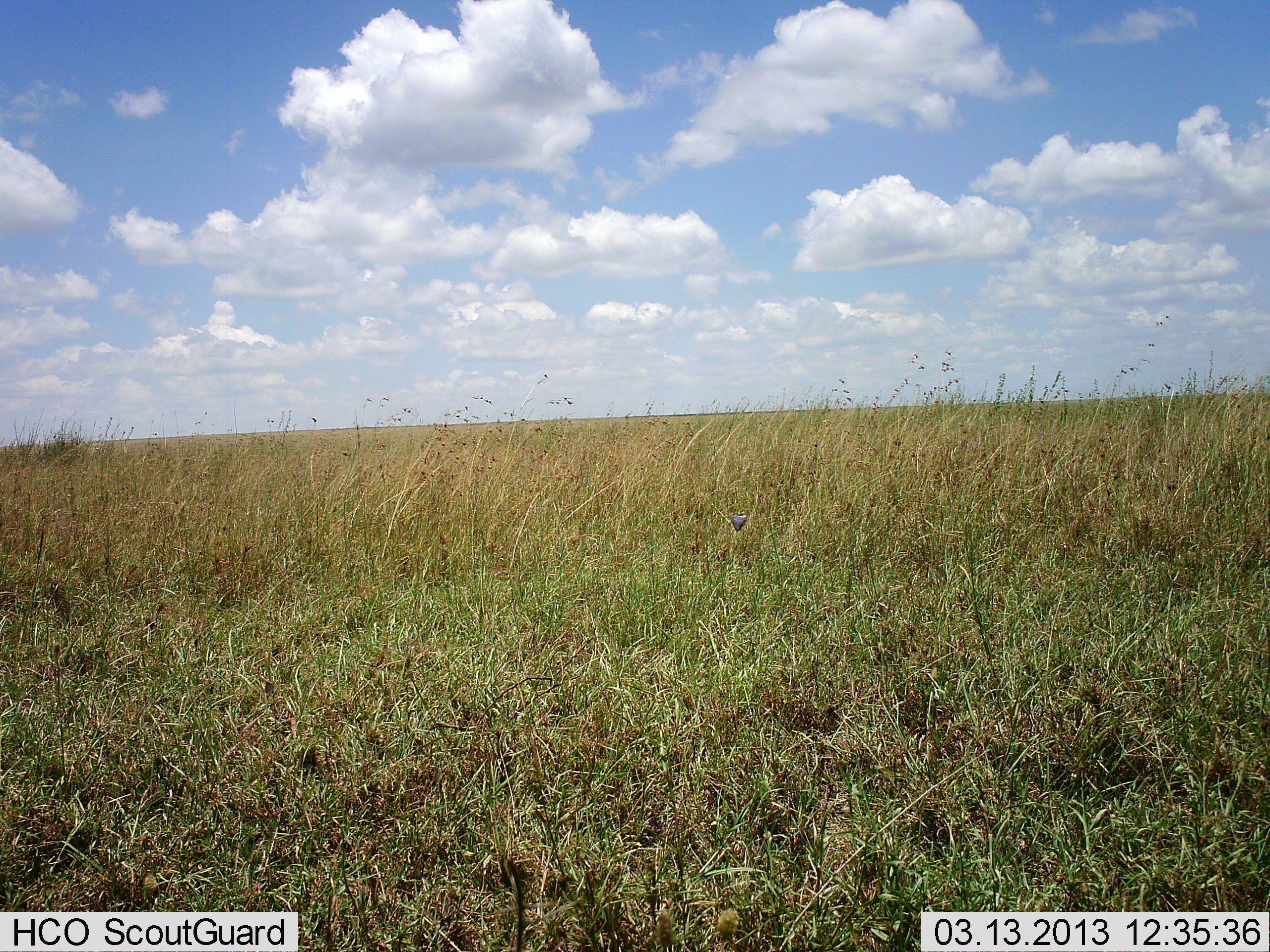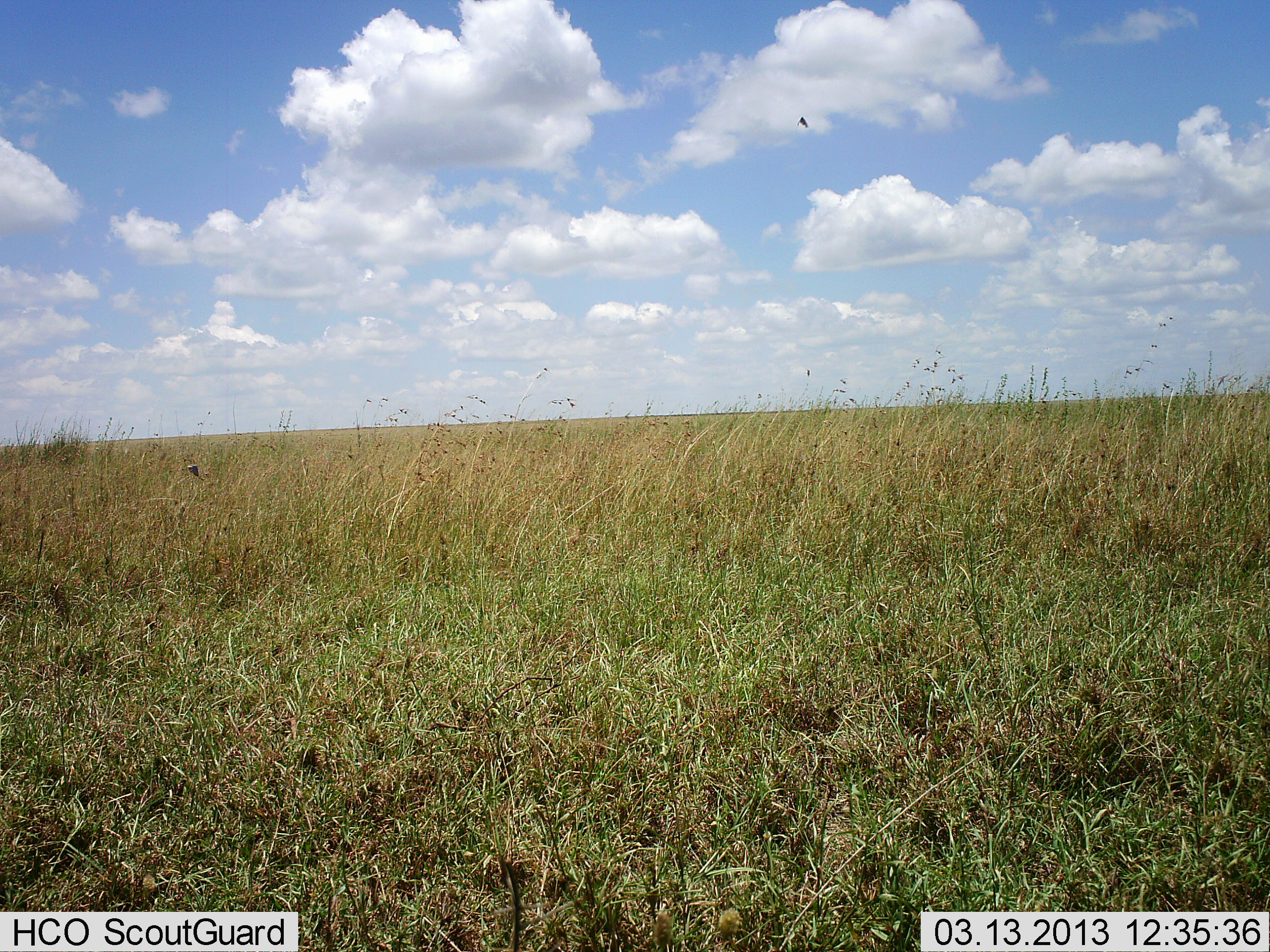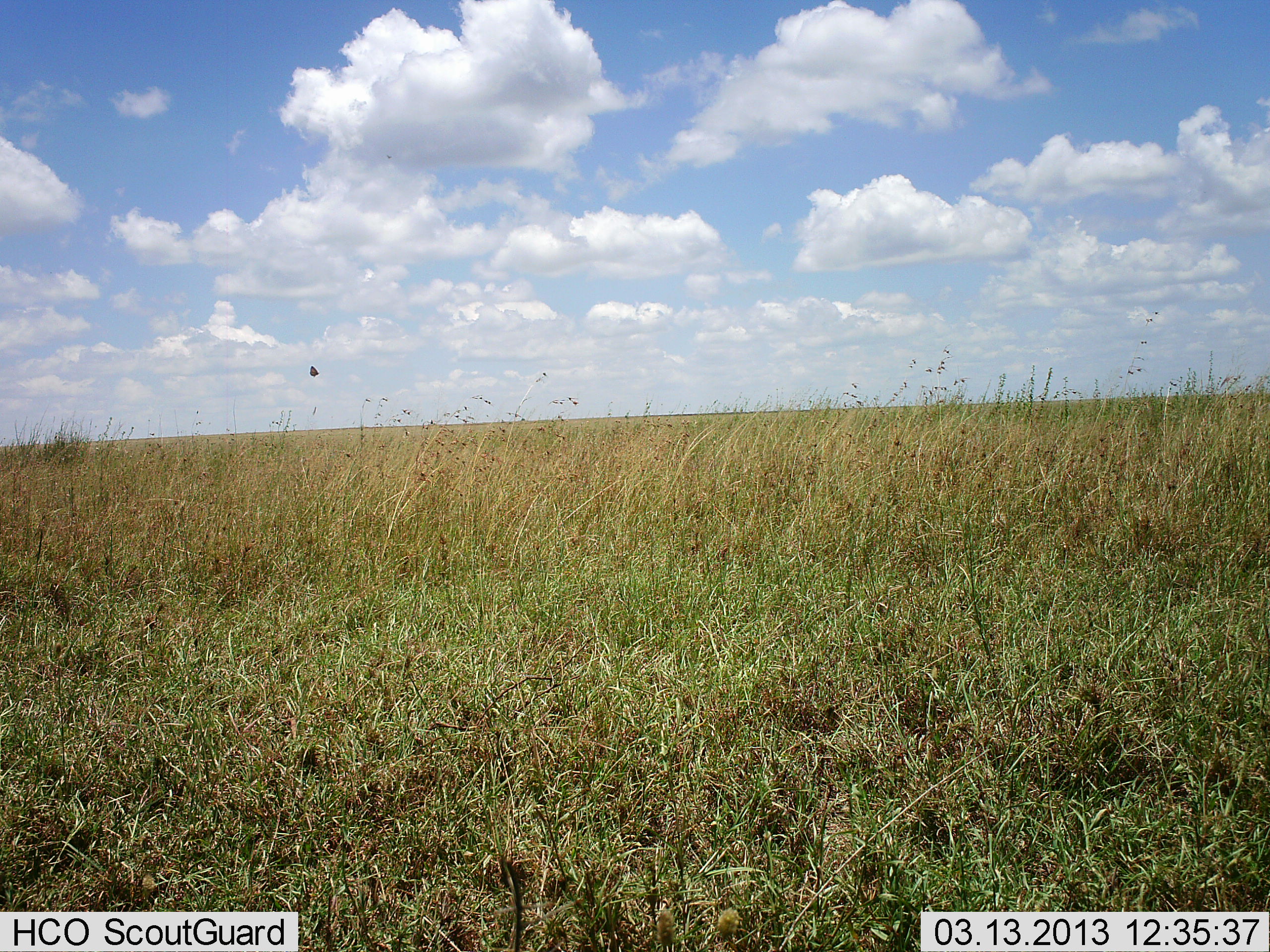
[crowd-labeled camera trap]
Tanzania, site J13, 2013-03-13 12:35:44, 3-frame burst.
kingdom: Animalia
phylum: Chordata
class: Aves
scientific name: Aves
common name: bird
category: otherbird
Otherbird (bird) (Aves), count 2. Behavior (volunteer vote fractions): standing 5%, resting 0%, moving 91%, interacting 9%. Young present (vote fraction): 0%. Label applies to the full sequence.